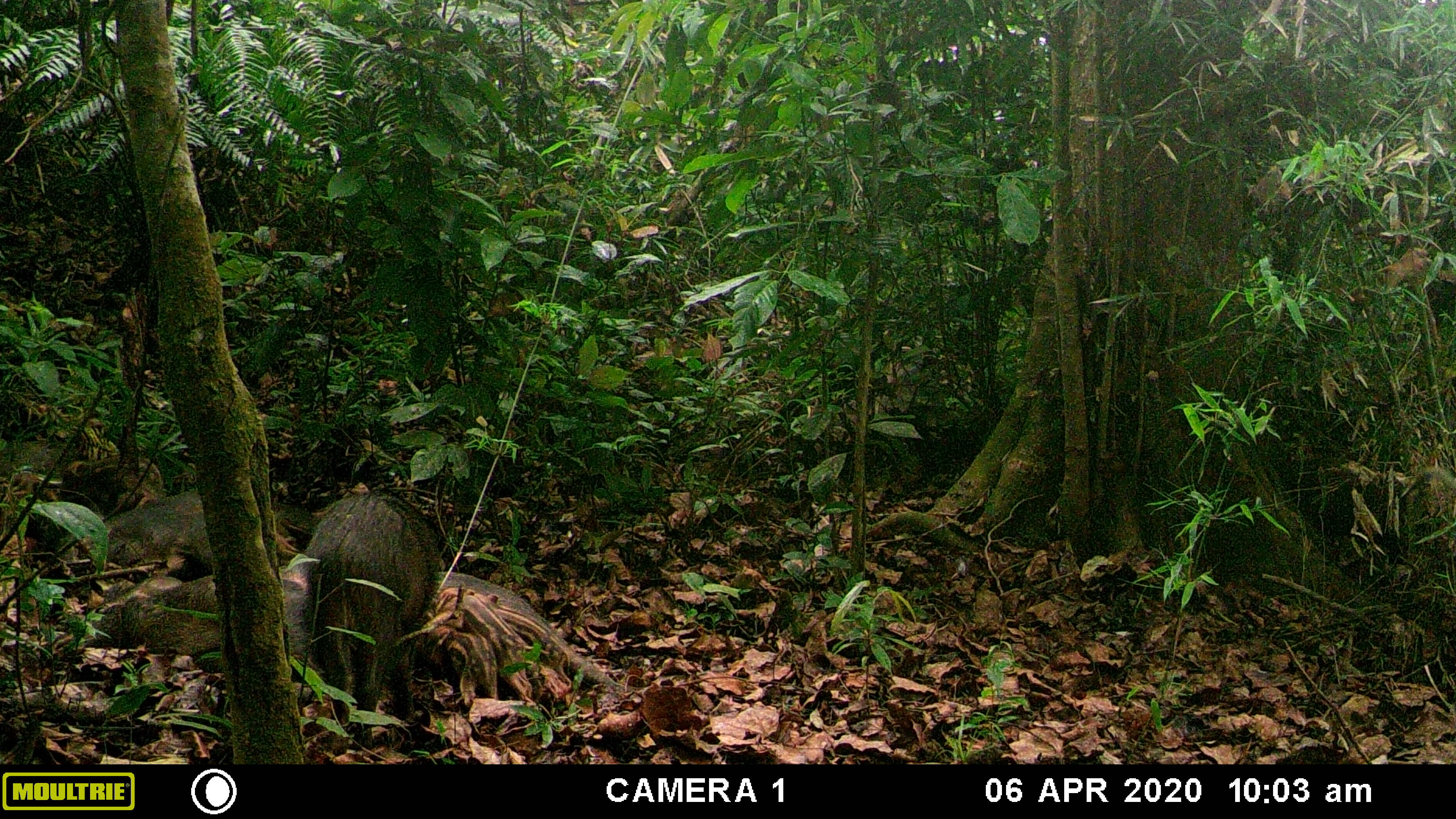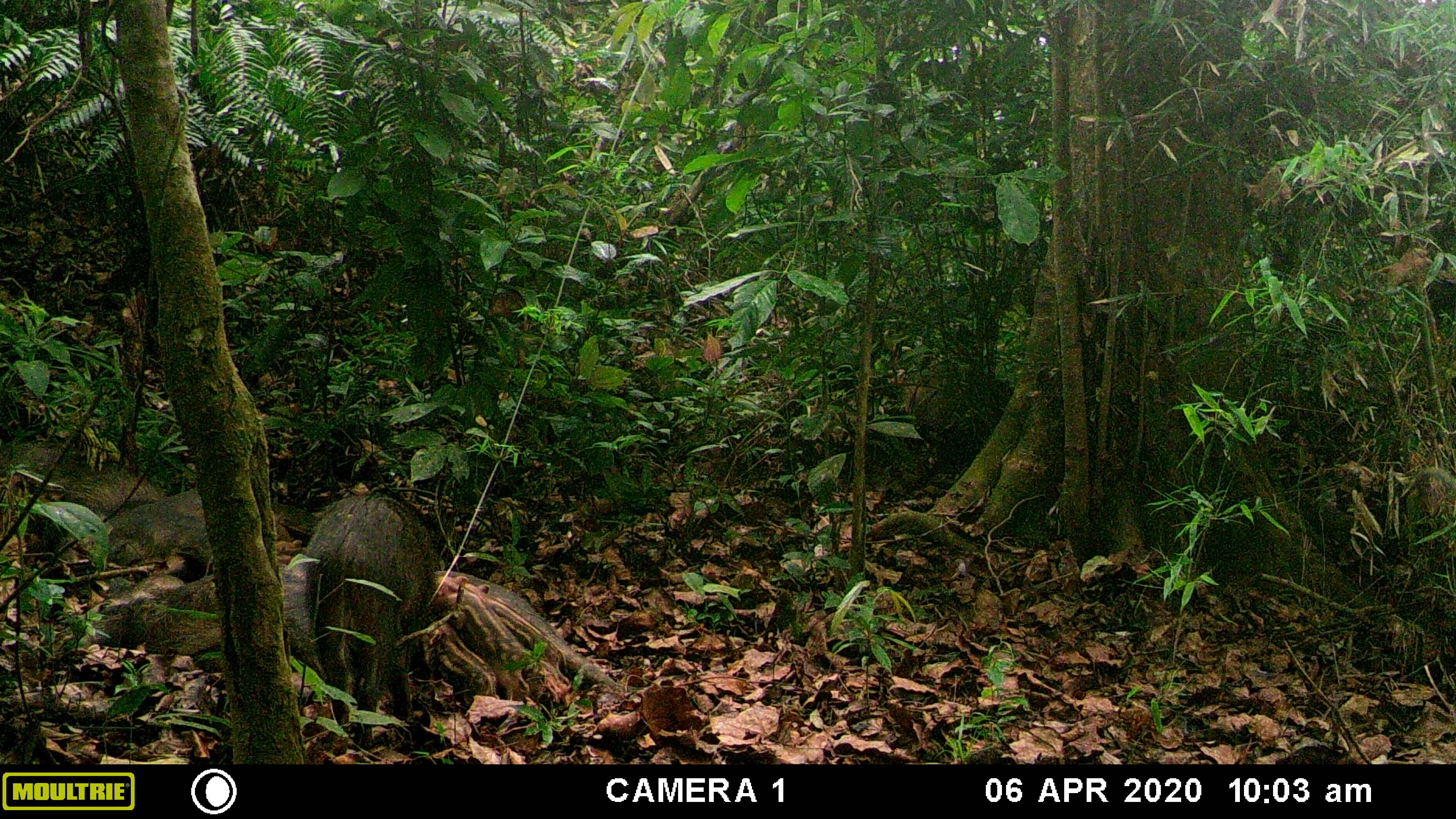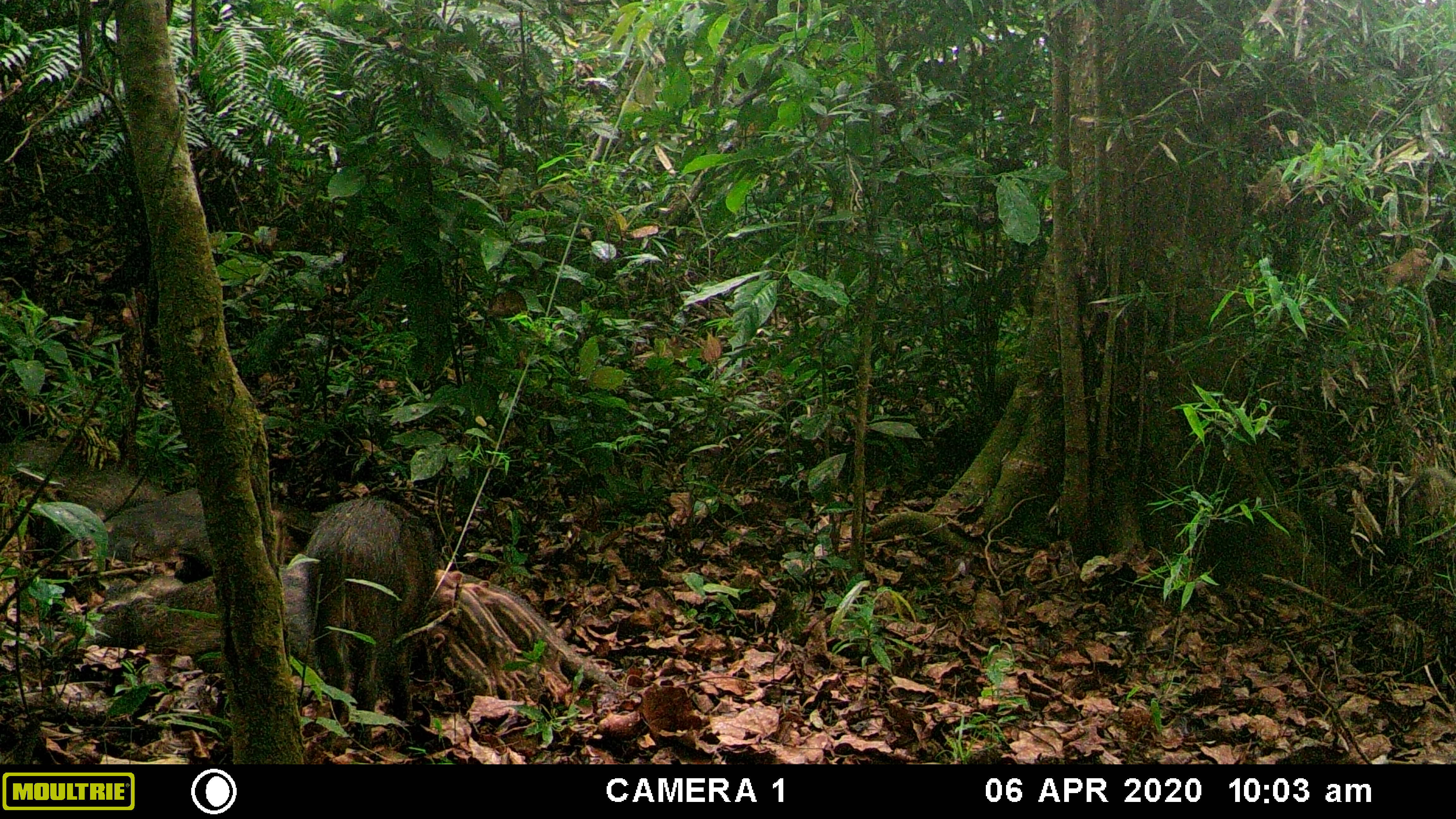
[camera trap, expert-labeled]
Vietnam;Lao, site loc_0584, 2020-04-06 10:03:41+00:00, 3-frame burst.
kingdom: Animalia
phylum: Chordata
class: Mammalia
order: Artiodactyla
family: Suidae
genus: Sus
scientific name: Sus scrofa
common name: eurasian wild pig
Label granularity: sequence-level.